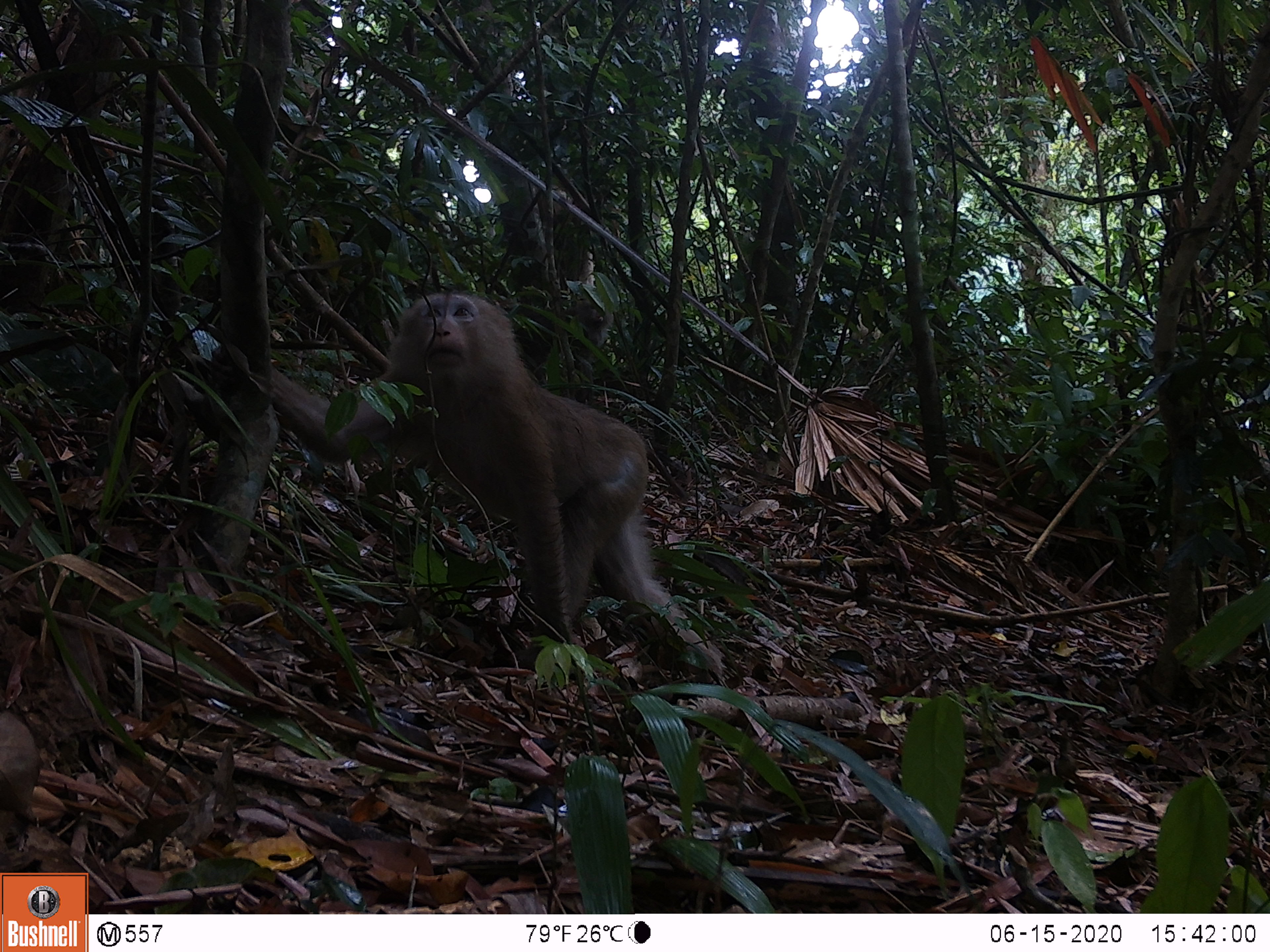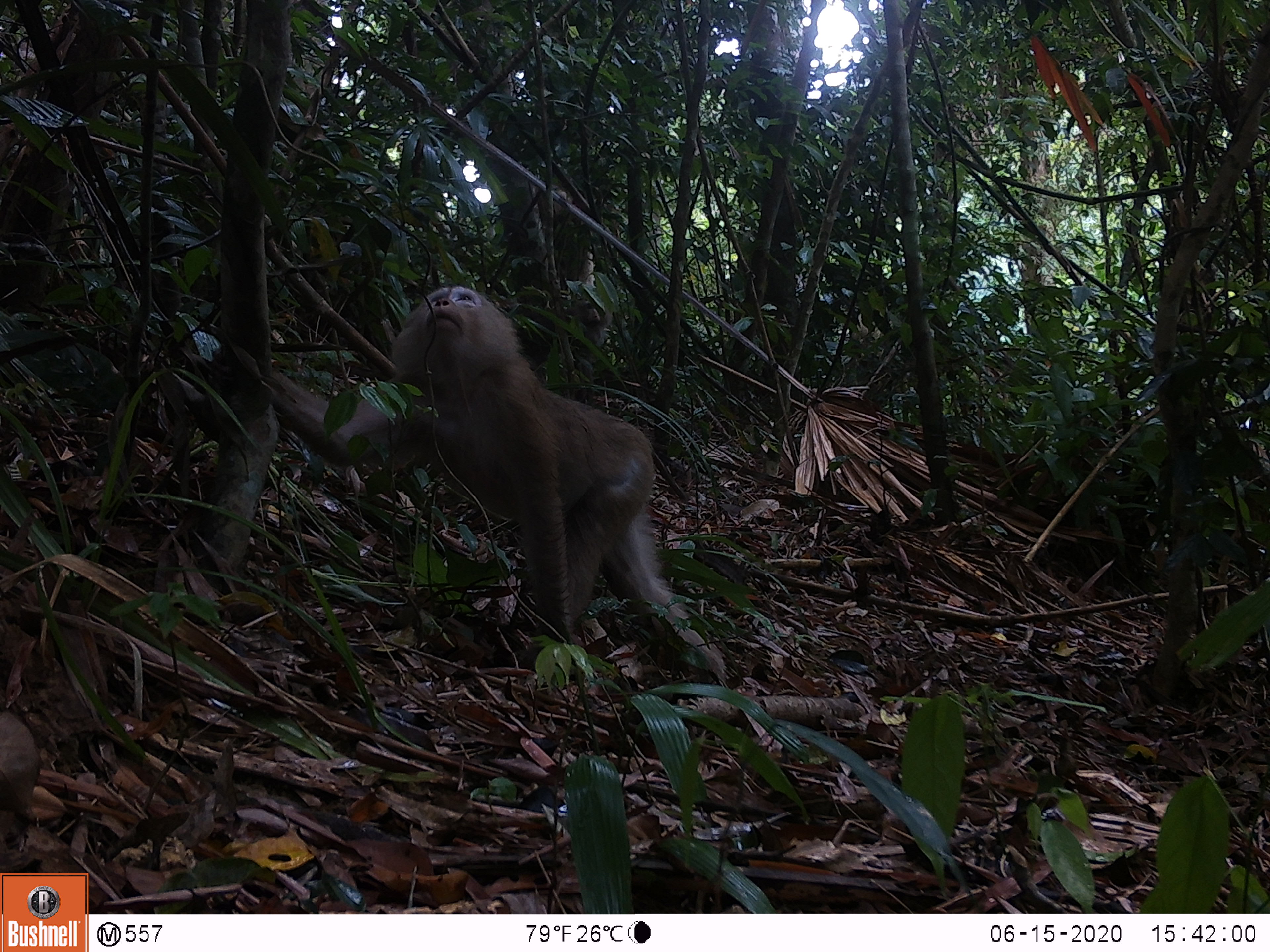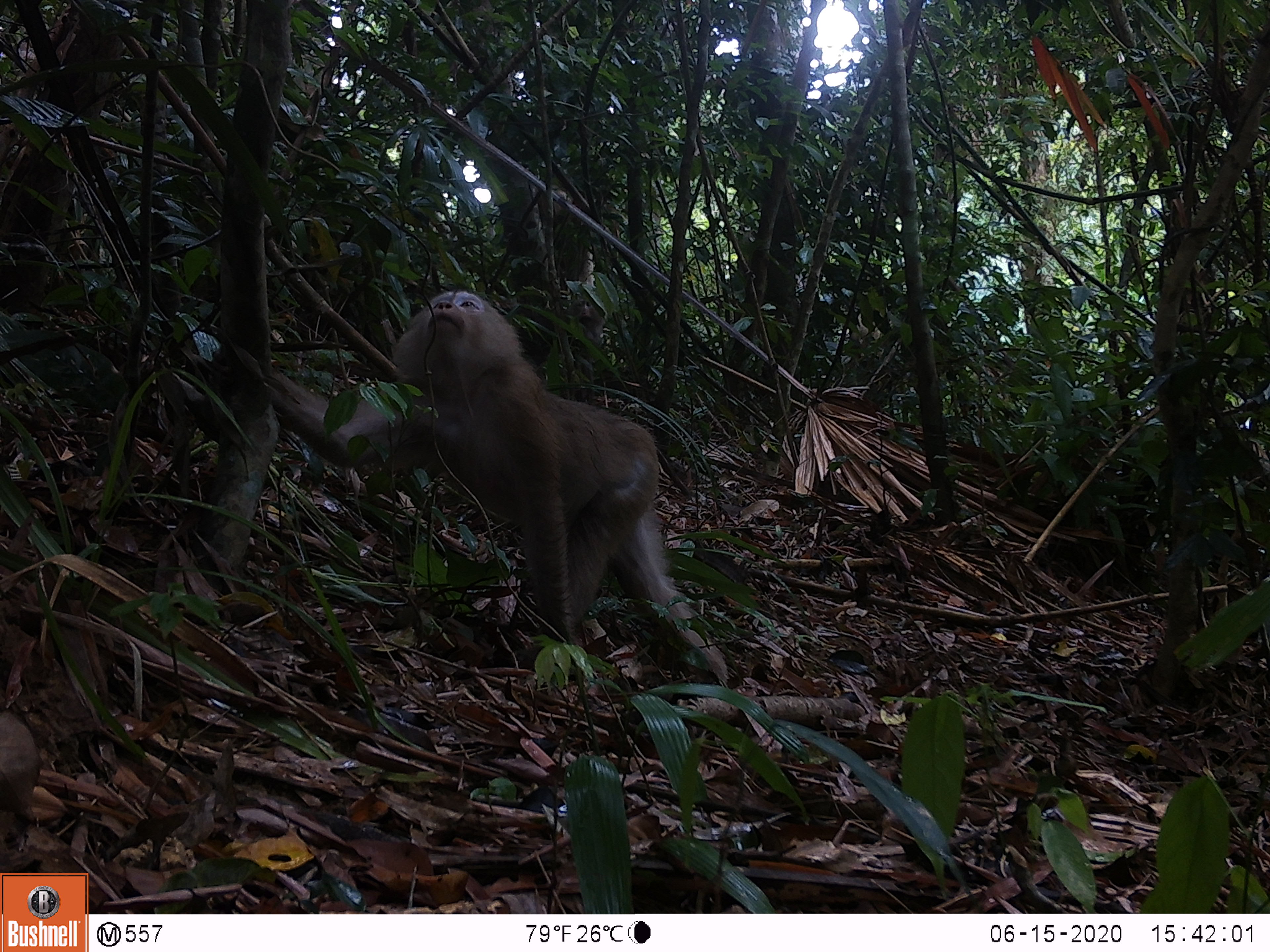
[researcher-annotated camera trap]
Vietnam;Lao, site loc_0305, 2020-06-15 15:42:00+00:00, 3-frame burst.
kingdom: Animalia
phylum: Chordata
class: Mammalia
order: Primates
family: Cercopithecidae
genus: Macaca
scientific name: Macaca nemestrina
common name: pig-tailed macaque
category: pig tailed macaque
Pig tailed macaque (pig-tailed macaque) (Macaca nemestrina). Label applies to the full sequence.